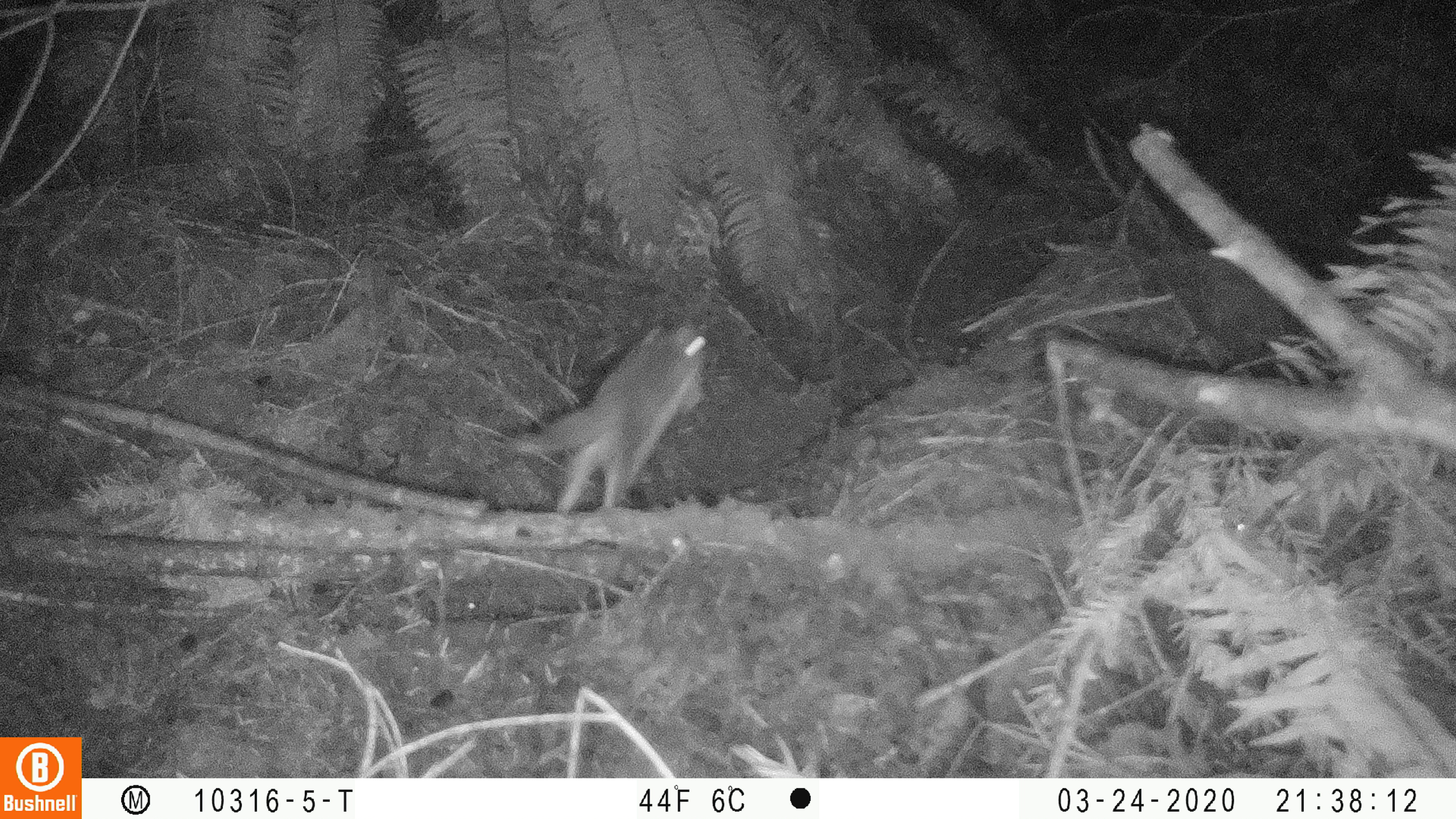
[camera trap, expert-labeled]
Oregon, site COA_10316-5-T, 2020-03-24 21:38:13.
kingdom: Animalia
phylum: Chordata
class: Mammalia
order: Rodentia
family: Sciuridae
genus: Glaucomys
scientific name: Glaucomys oregonensis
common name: humboldt's flying squirrel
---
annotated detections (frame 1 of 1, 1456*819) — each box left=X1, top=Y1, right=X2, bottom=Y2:
humboldt's flying squirrel: left=499, top=309, right=725, bottom=525